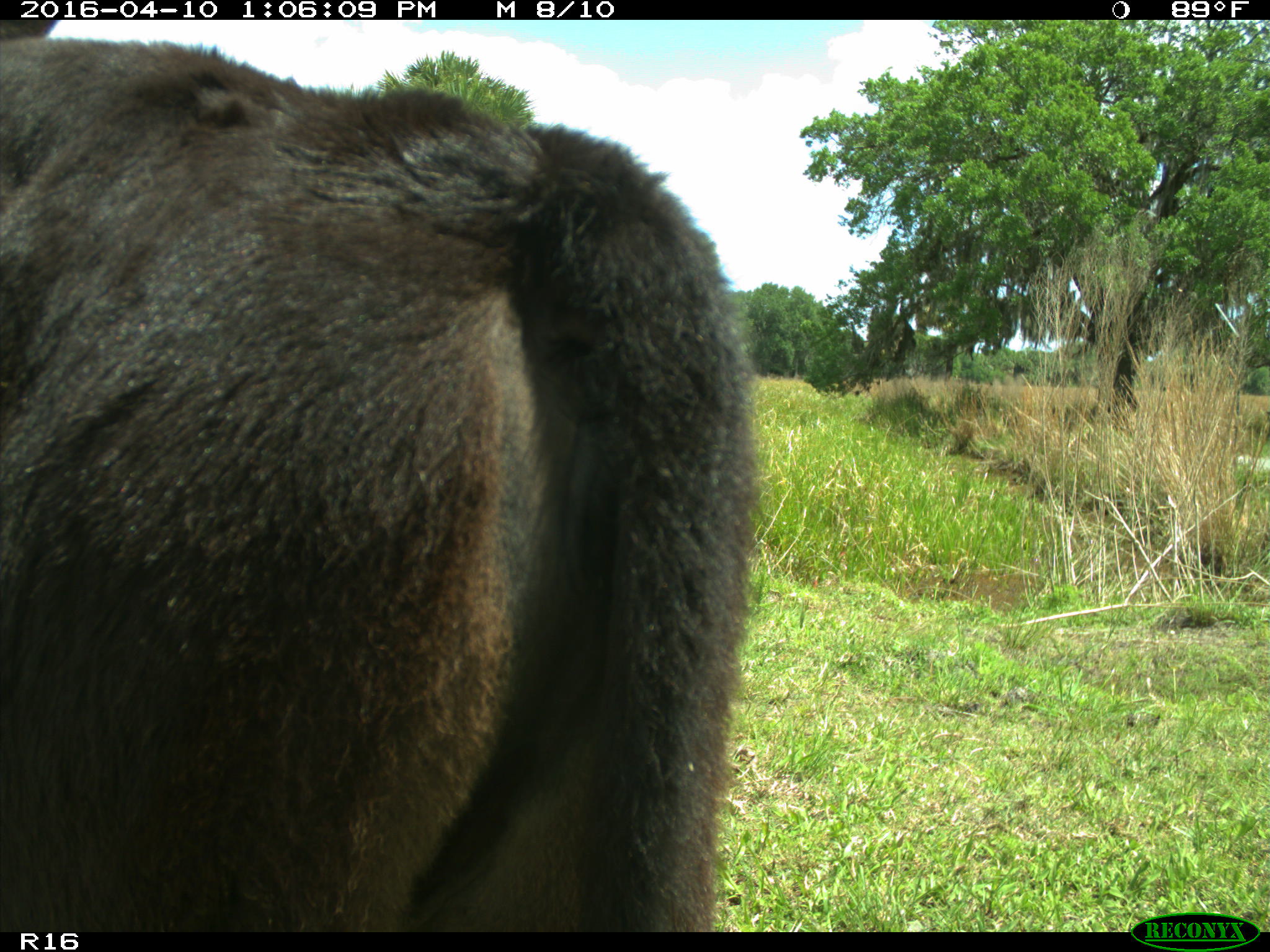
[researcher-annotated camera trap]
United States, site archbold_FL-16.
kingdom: Animalia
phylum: Chordata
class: Mammalia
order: Artiodactyla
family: Bovidae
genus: Bos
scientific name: Bos taurus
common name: domestic cow